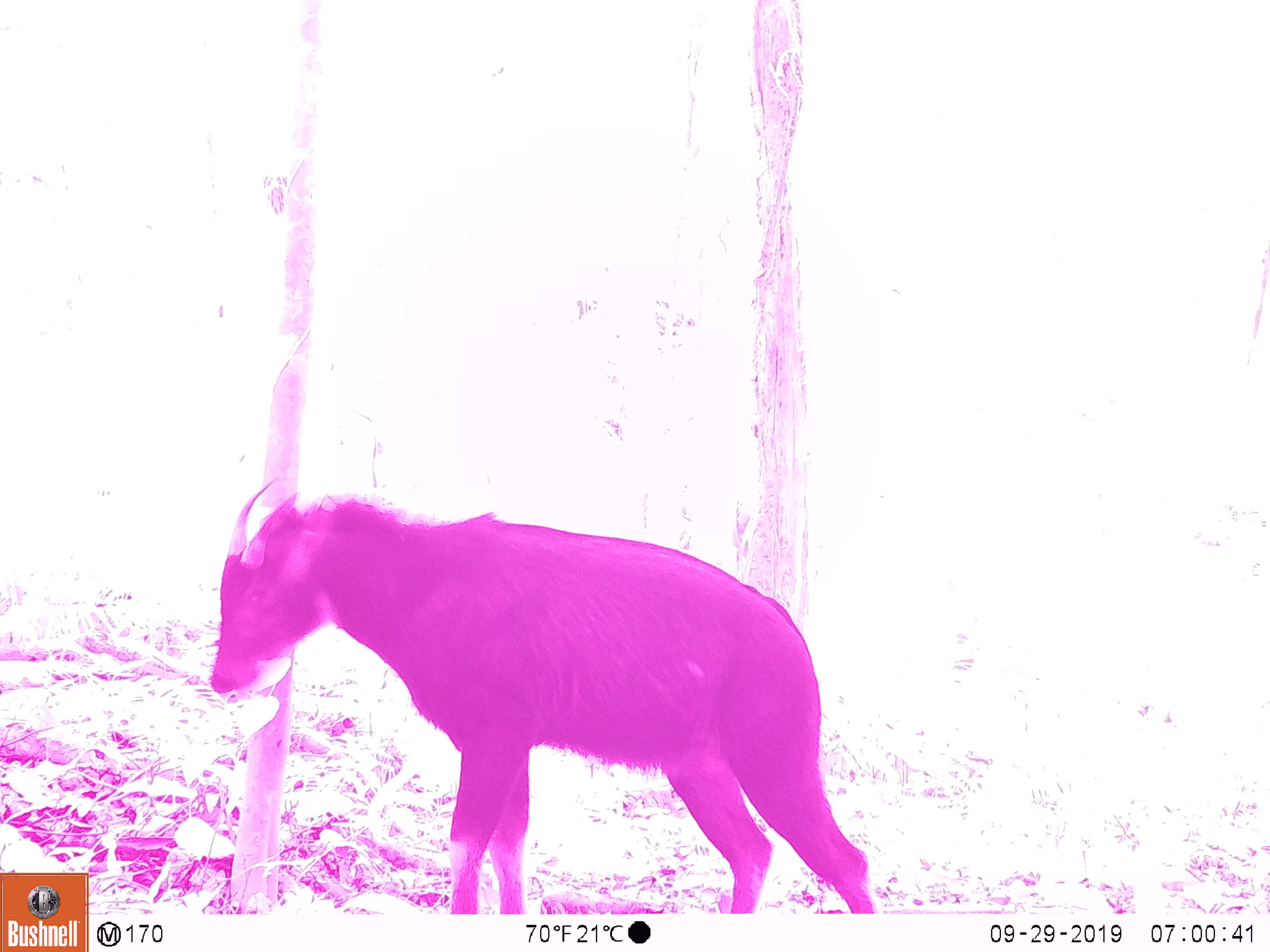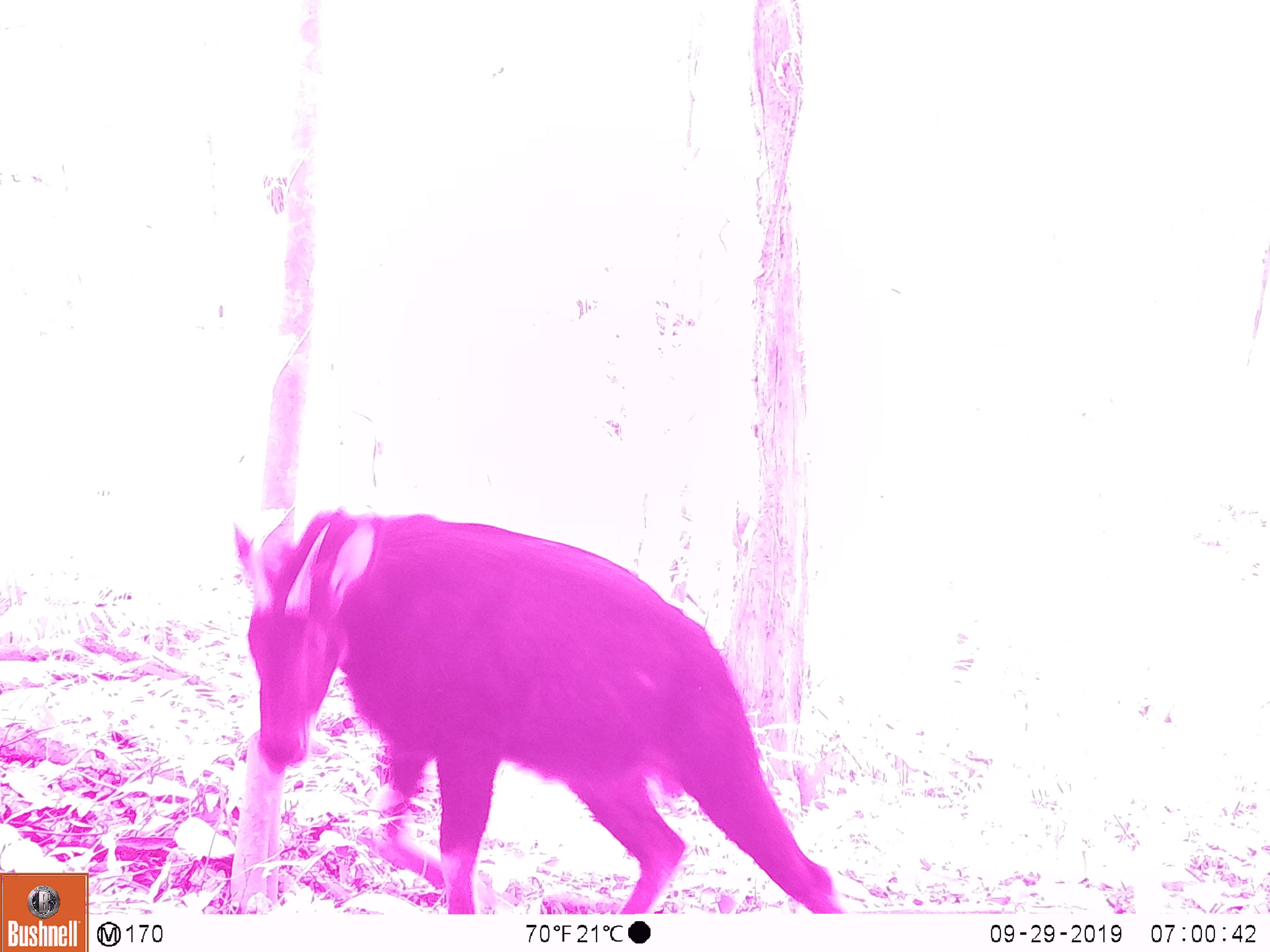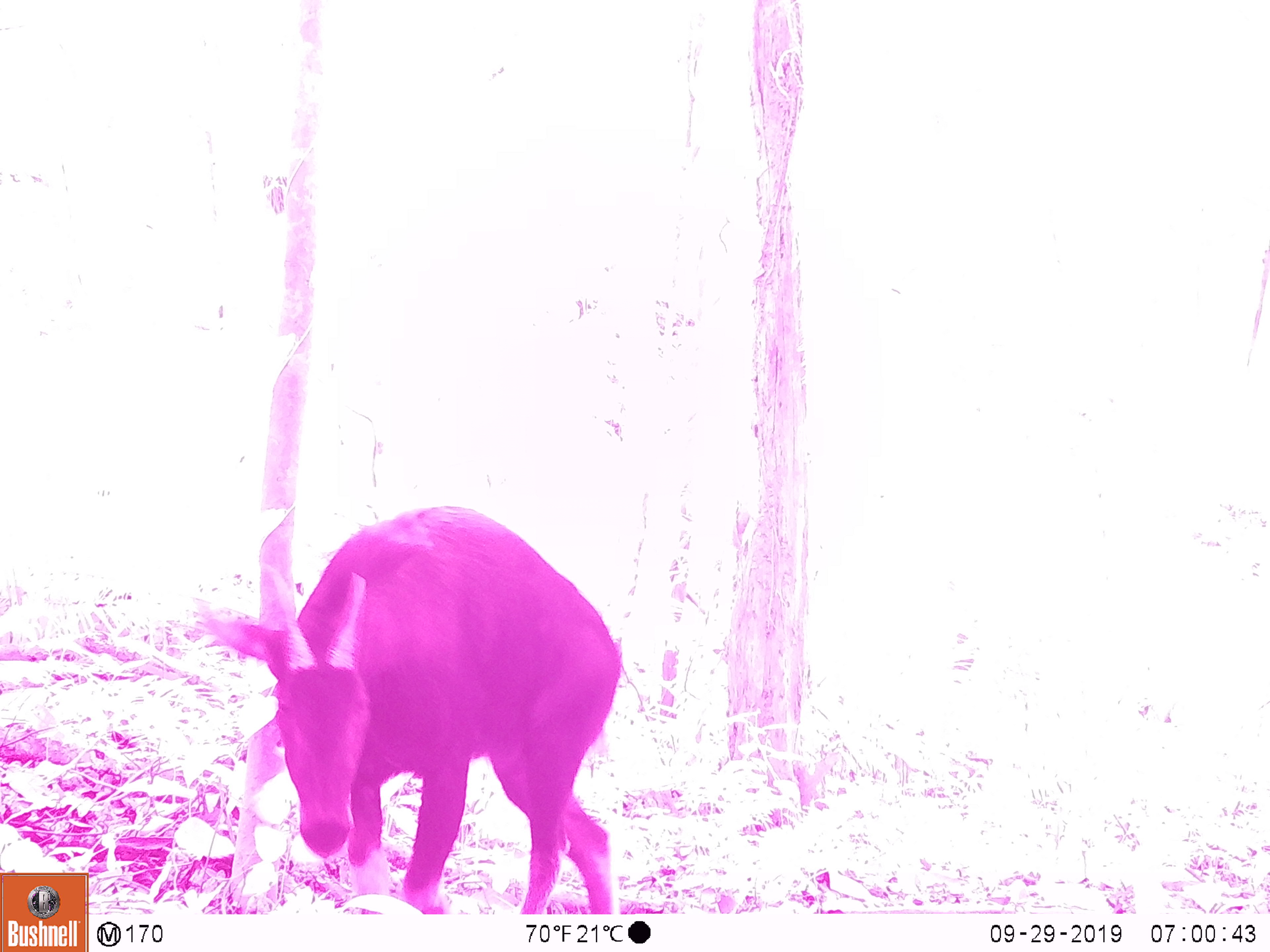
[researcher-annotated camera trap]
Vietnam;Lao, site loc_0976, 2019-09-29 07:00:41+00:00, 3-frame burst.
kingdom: Animalia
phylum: Chordata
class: Mammalia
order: Artiodactyla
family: Bovidae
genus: Capricornis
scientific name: Capricornis sumatraensis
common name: chinese serow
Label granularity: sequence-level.